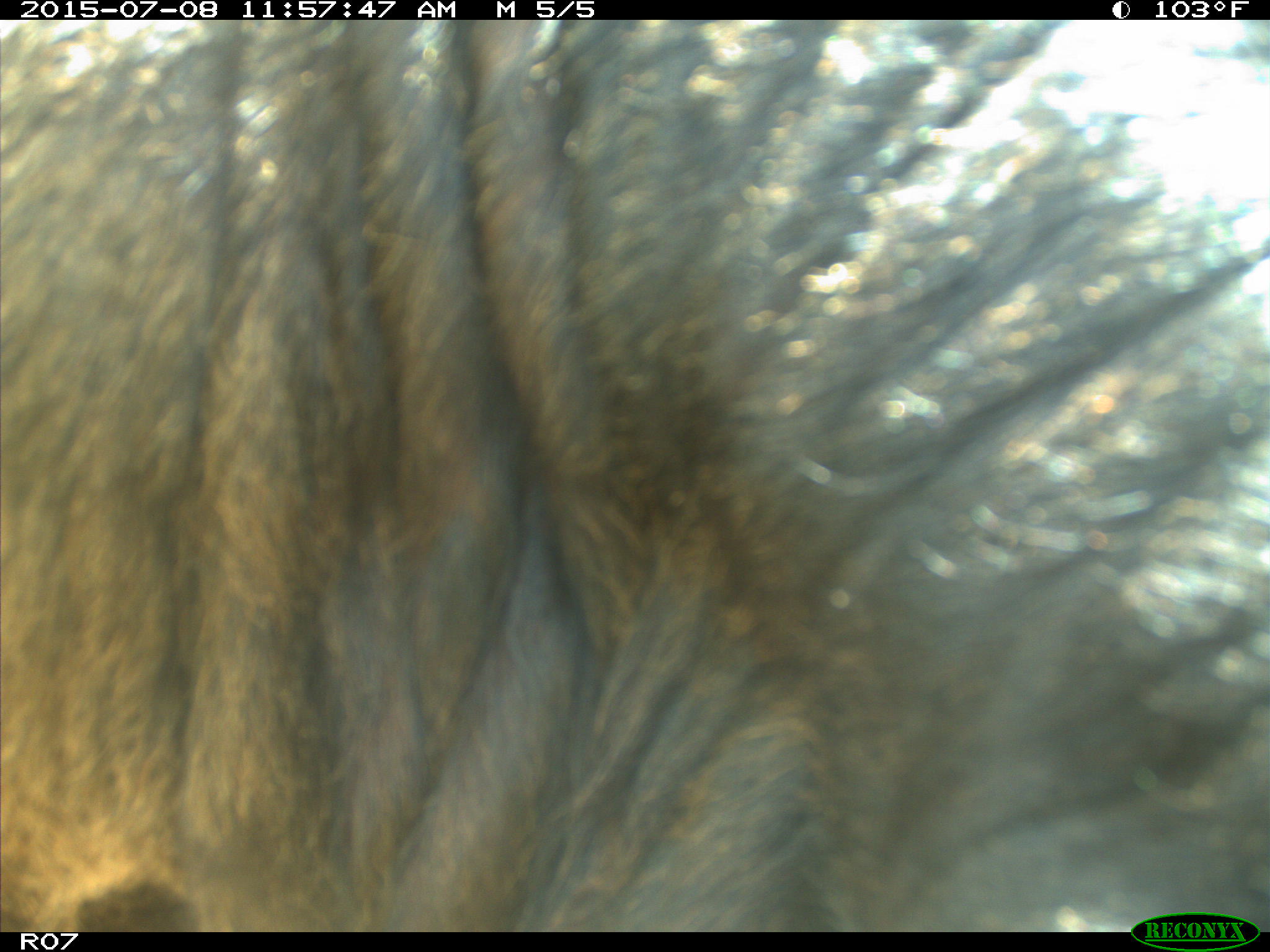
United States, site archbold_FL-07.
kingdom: Animalia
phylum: Chordata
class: Mammalia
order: Artiodactyla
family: Bovidae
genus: Bos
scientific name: Bos taurus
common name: domestic cow